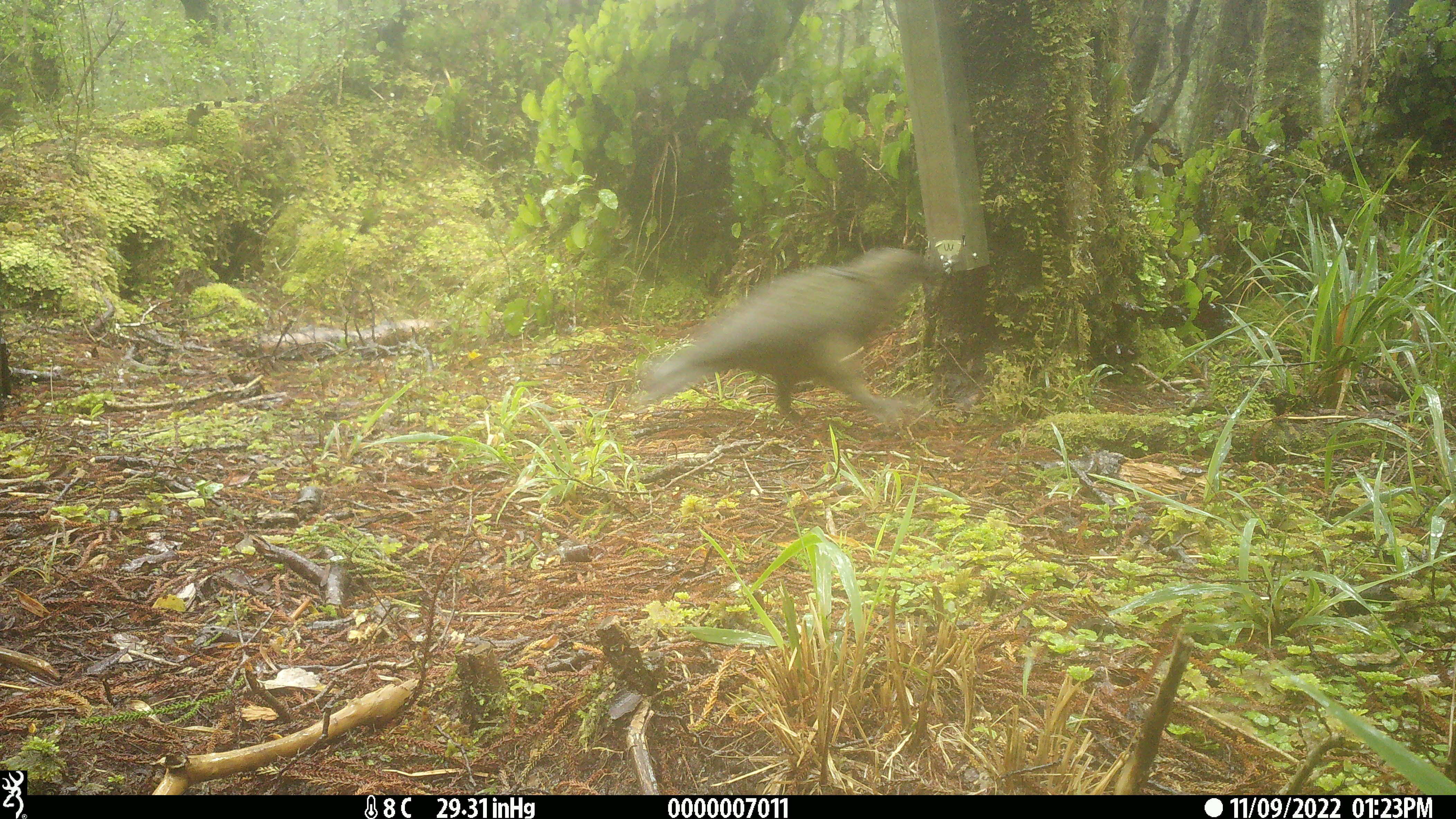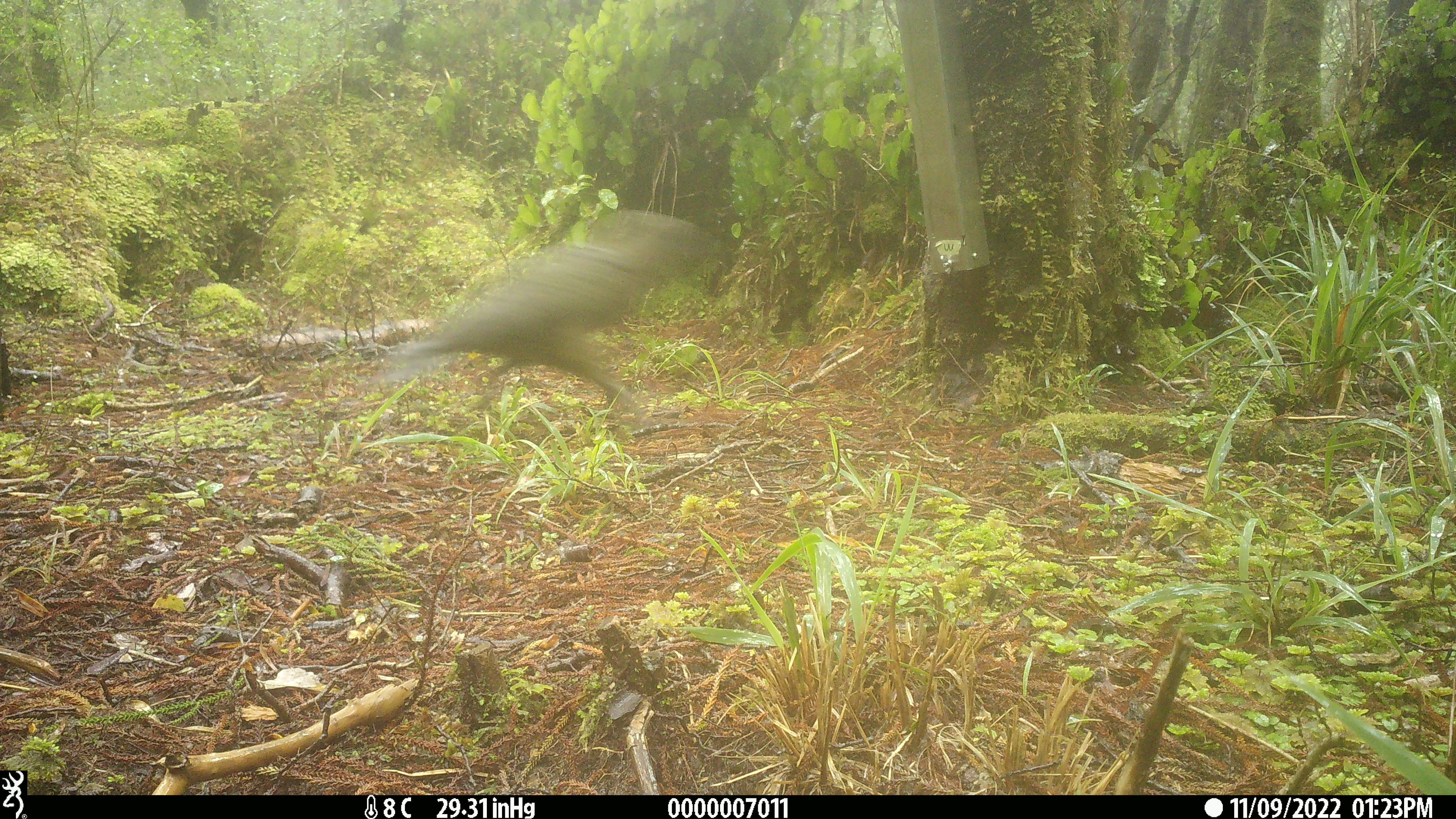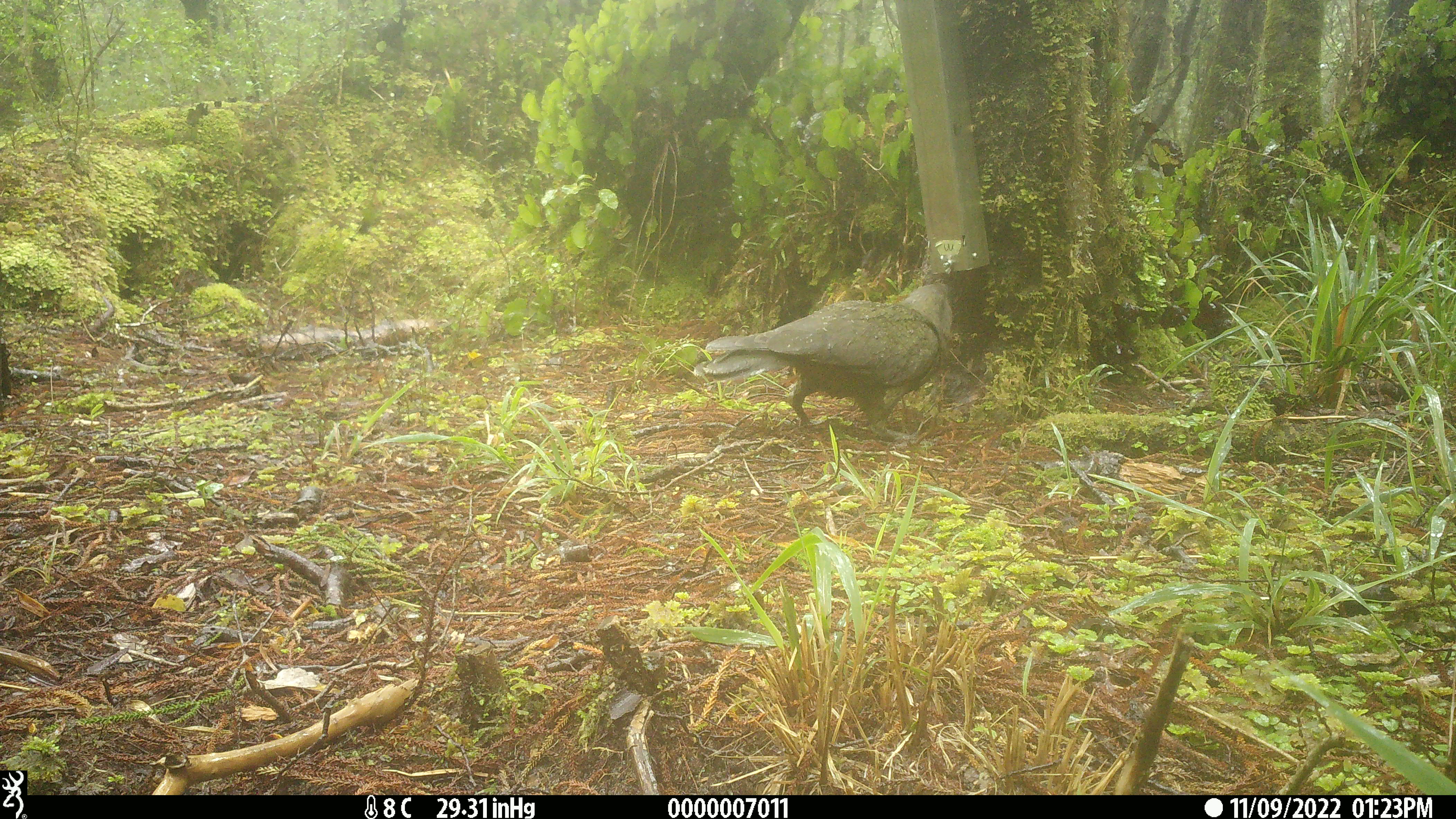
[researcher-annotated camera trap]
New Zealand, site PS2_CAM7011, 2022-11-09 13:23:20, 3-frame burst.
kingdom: Animalia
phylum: Chordata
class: Aves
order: Psittaciformes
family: Strigopidae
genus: Nestor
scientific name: Nestor notabilis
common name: kea